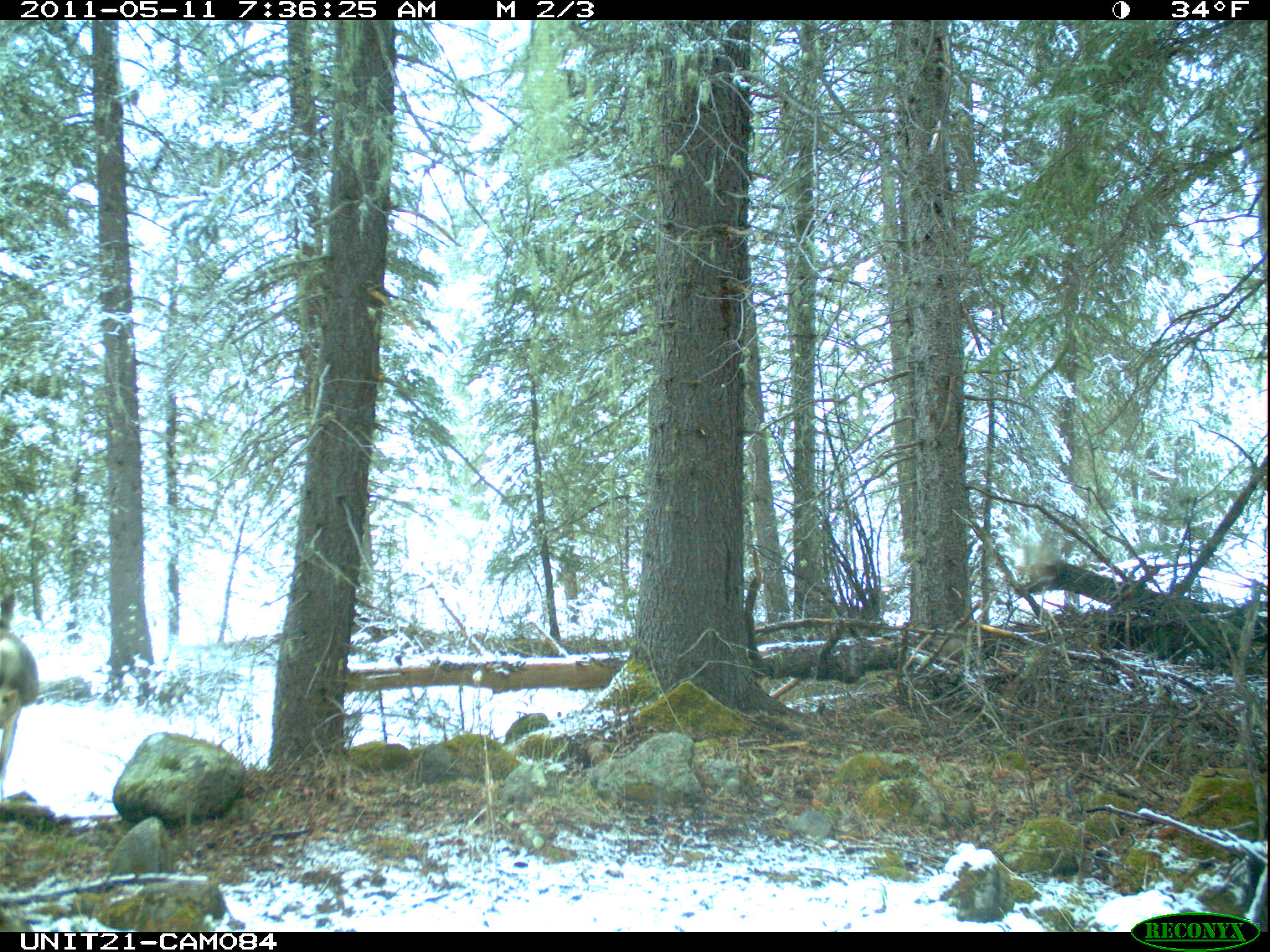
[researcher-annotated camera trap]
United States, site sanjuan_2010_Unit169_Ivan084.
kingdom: Animalia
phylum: Chordata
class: Mammalia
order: Artiodactyla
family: Cervidae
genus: Odocoileus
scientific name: Odocoileus hemionus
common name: mule deer